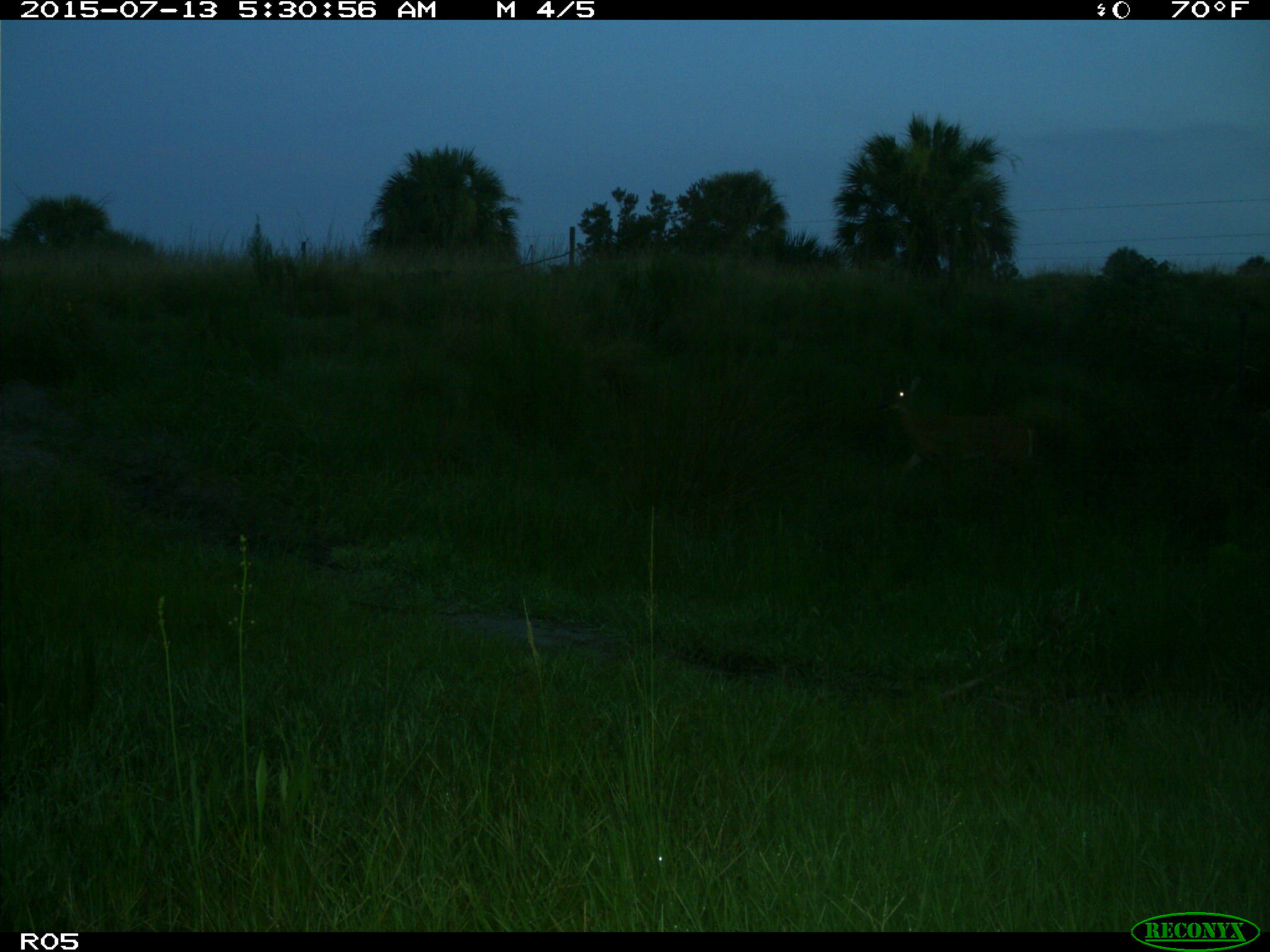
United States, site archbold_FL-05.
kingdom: Animalia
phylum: Chordata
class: Mammalia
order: Artiodactyla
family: Cervidae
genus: Odocoileus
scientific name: Odocoileus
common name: deer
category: unidentified deer